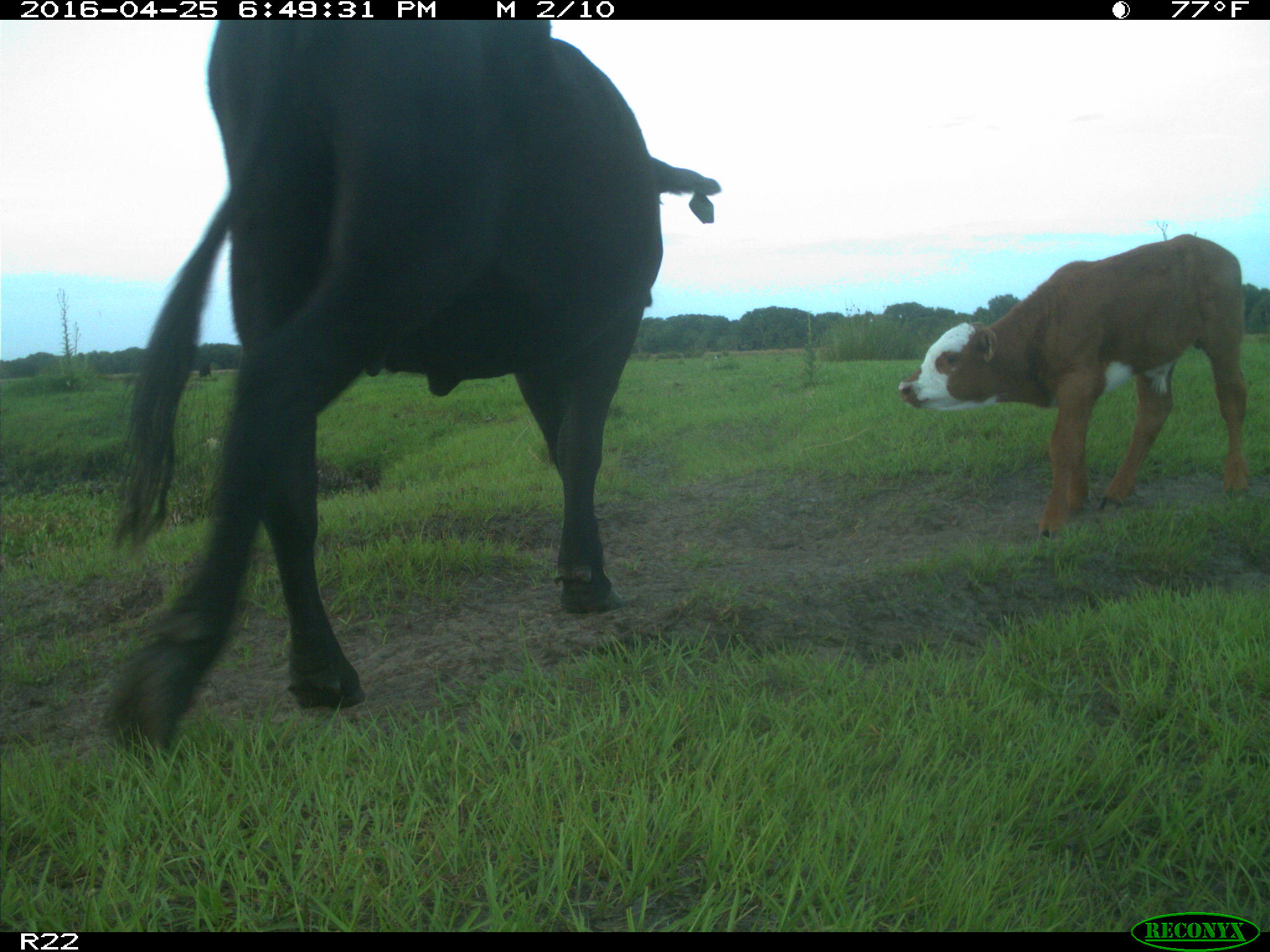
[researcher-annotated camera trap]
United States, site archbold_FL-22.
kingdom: Animalia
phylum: Chordata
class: Mammalia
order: Artiodactyla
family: Bovidae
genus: Bos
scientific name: Bos taurus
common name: domestic cow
Bos taurus (domestic cow).